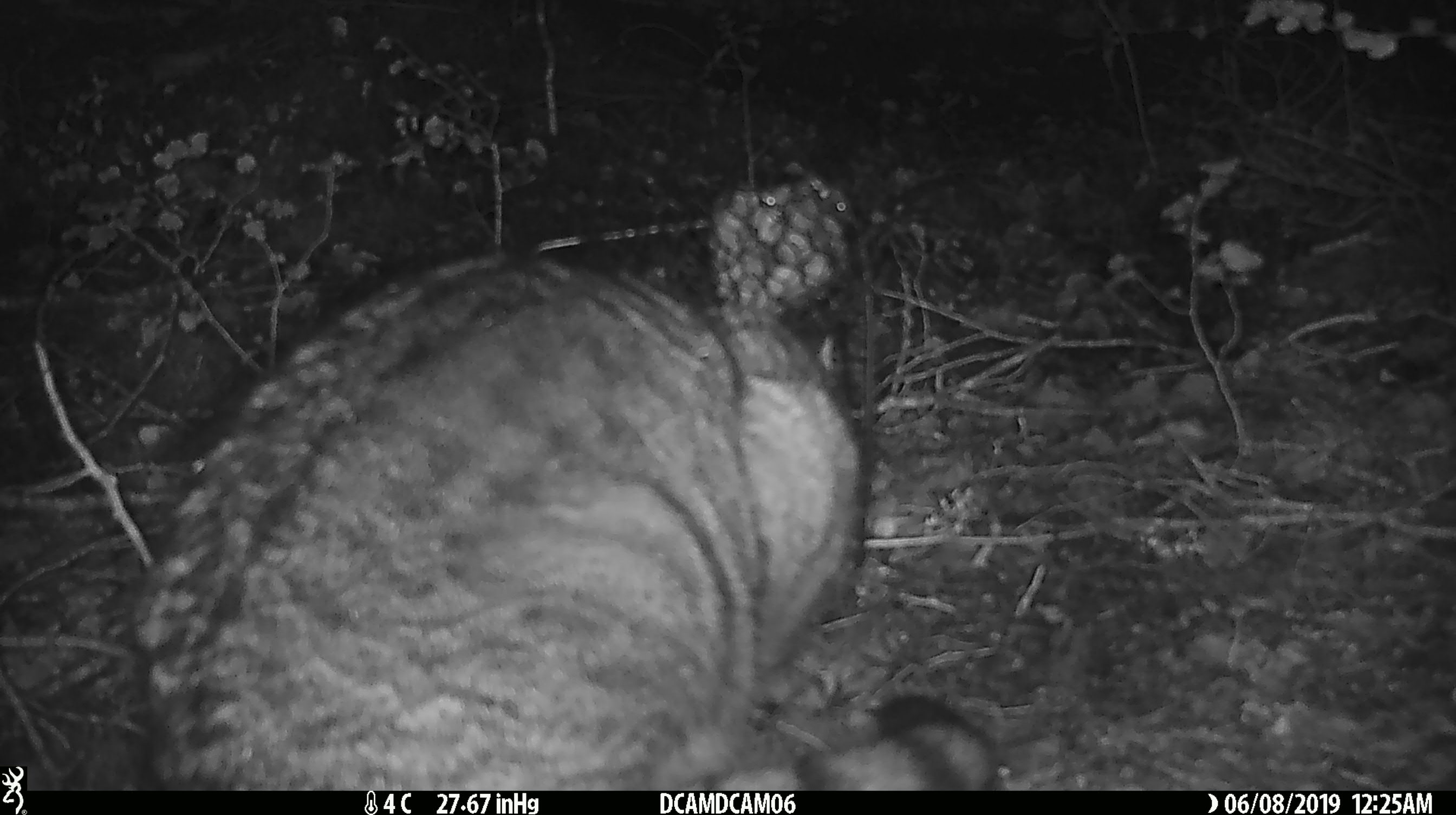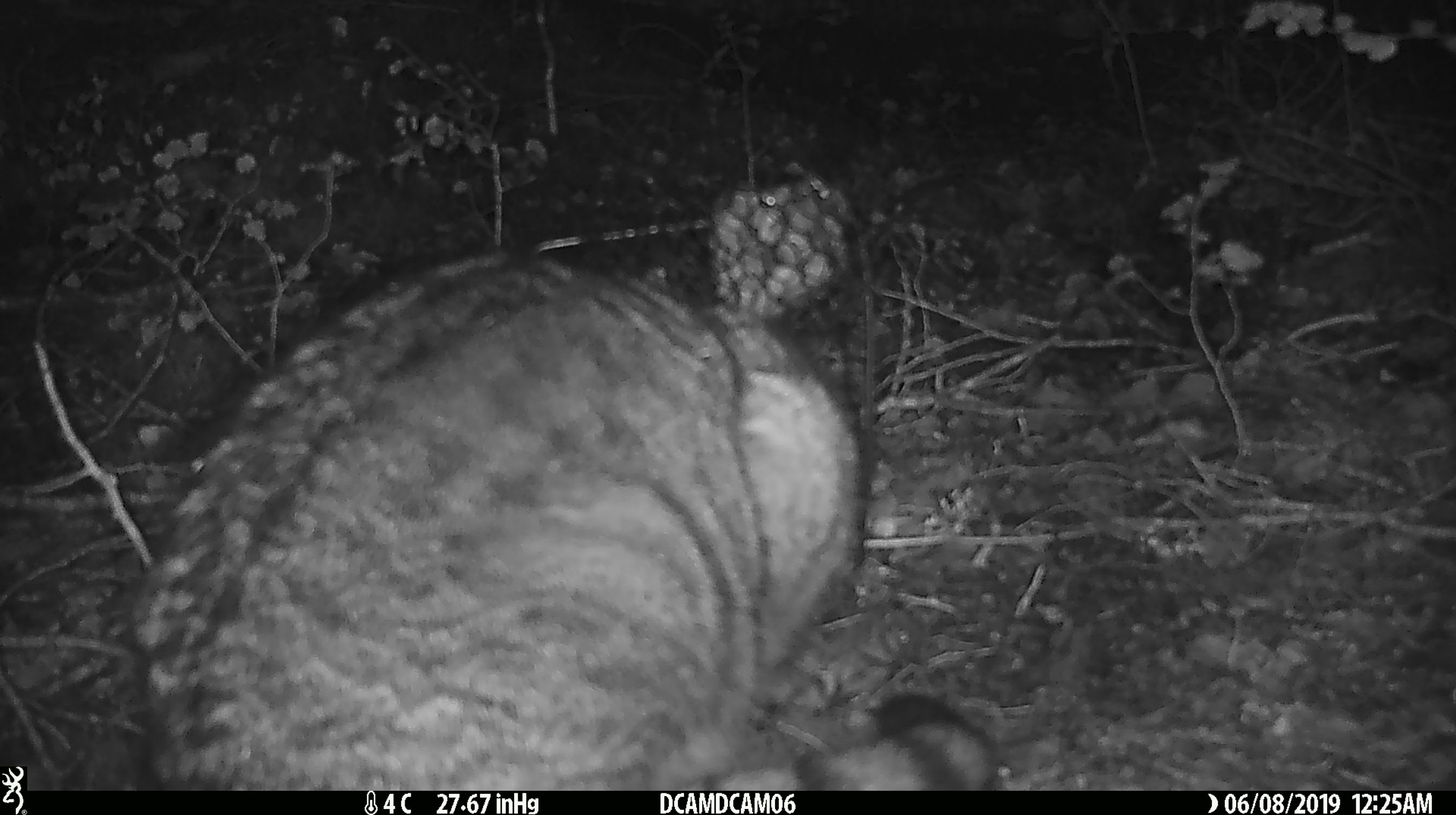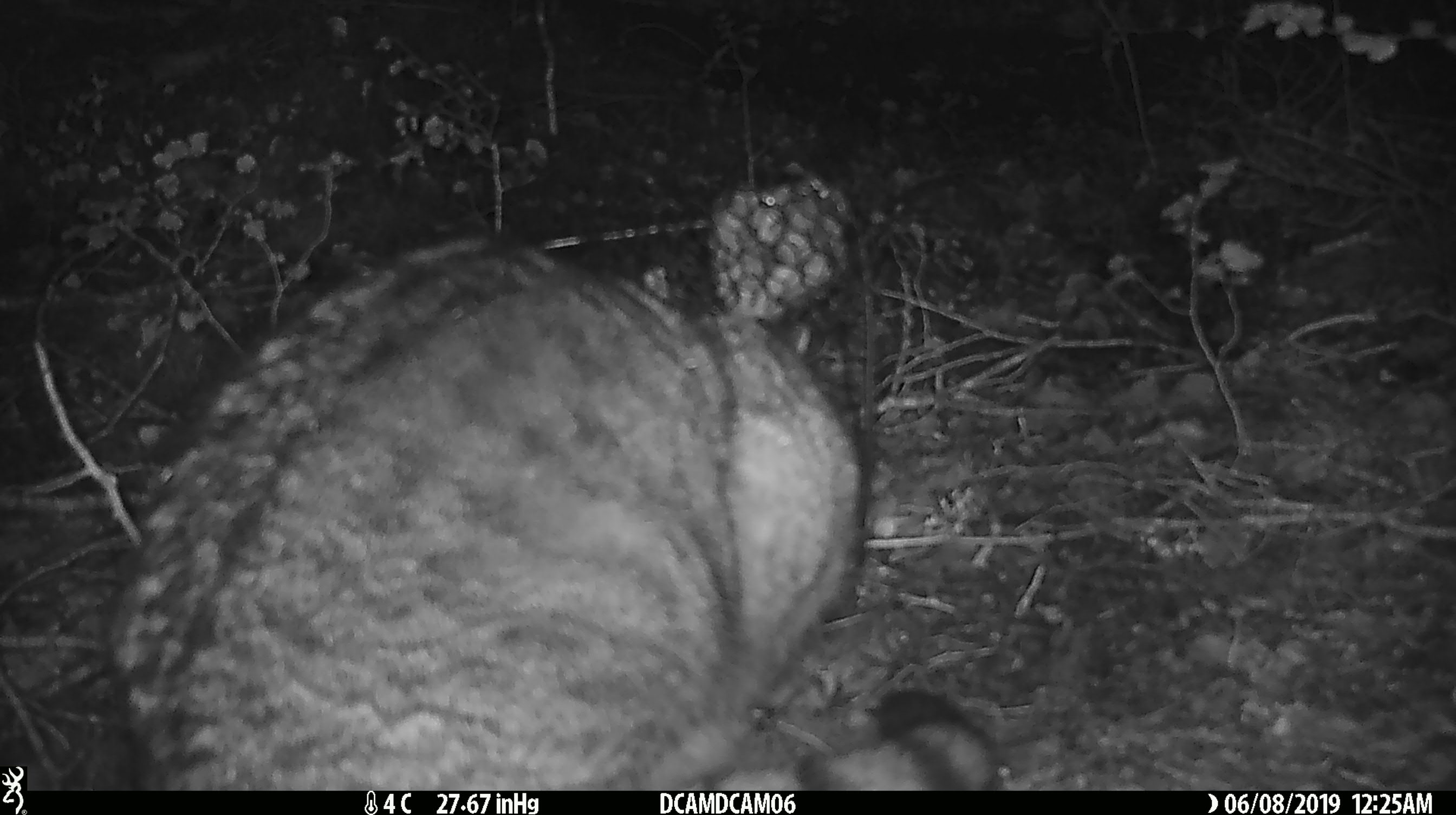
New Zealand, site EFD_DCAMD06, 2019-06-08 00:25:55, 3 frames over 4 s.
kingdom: Animalia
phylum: Chordata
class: Mammalia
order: Carnivora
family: Felidae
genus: Felis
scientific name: Felis catus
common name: domestic cat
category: cat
Cat (domestic cat) (Felis catus).